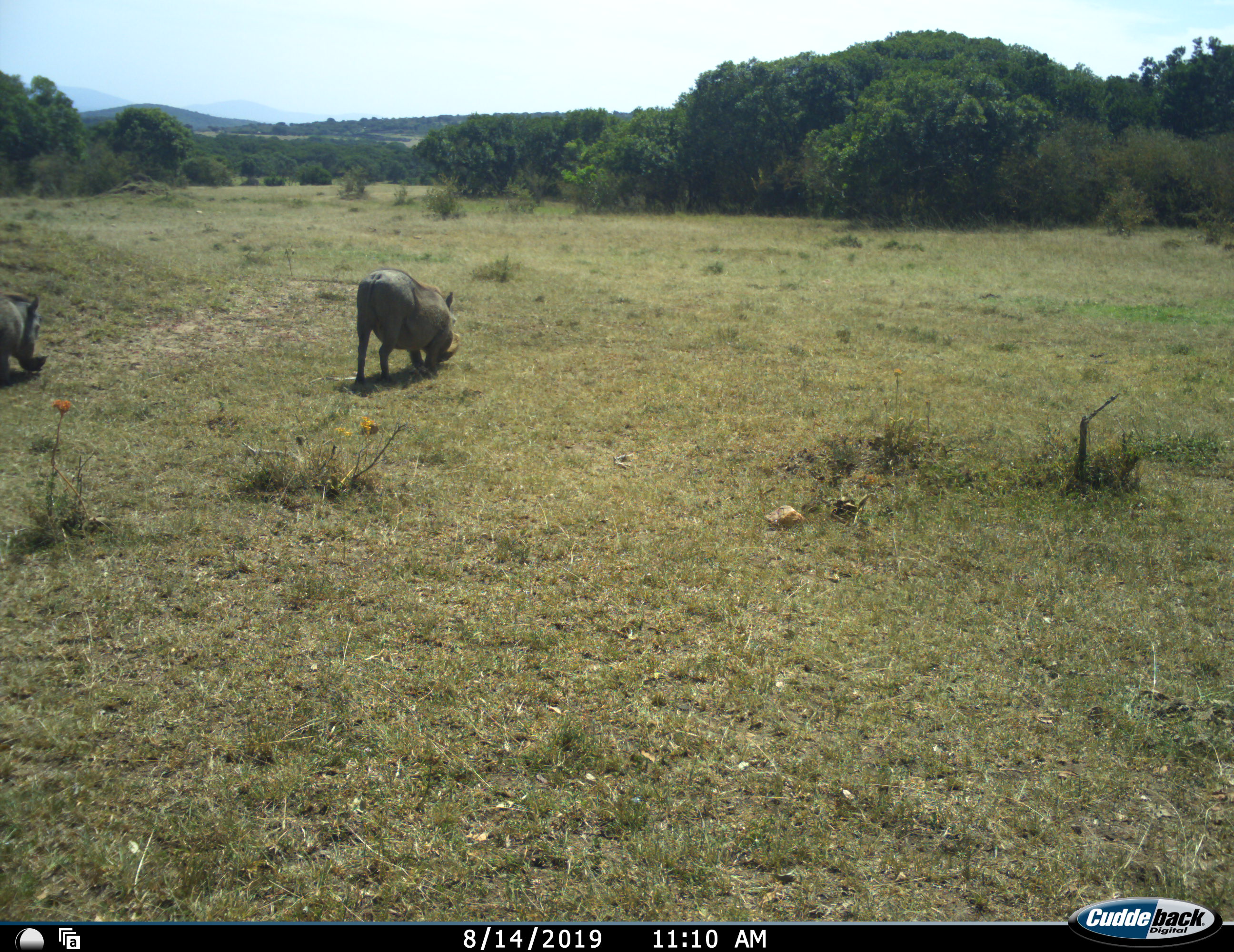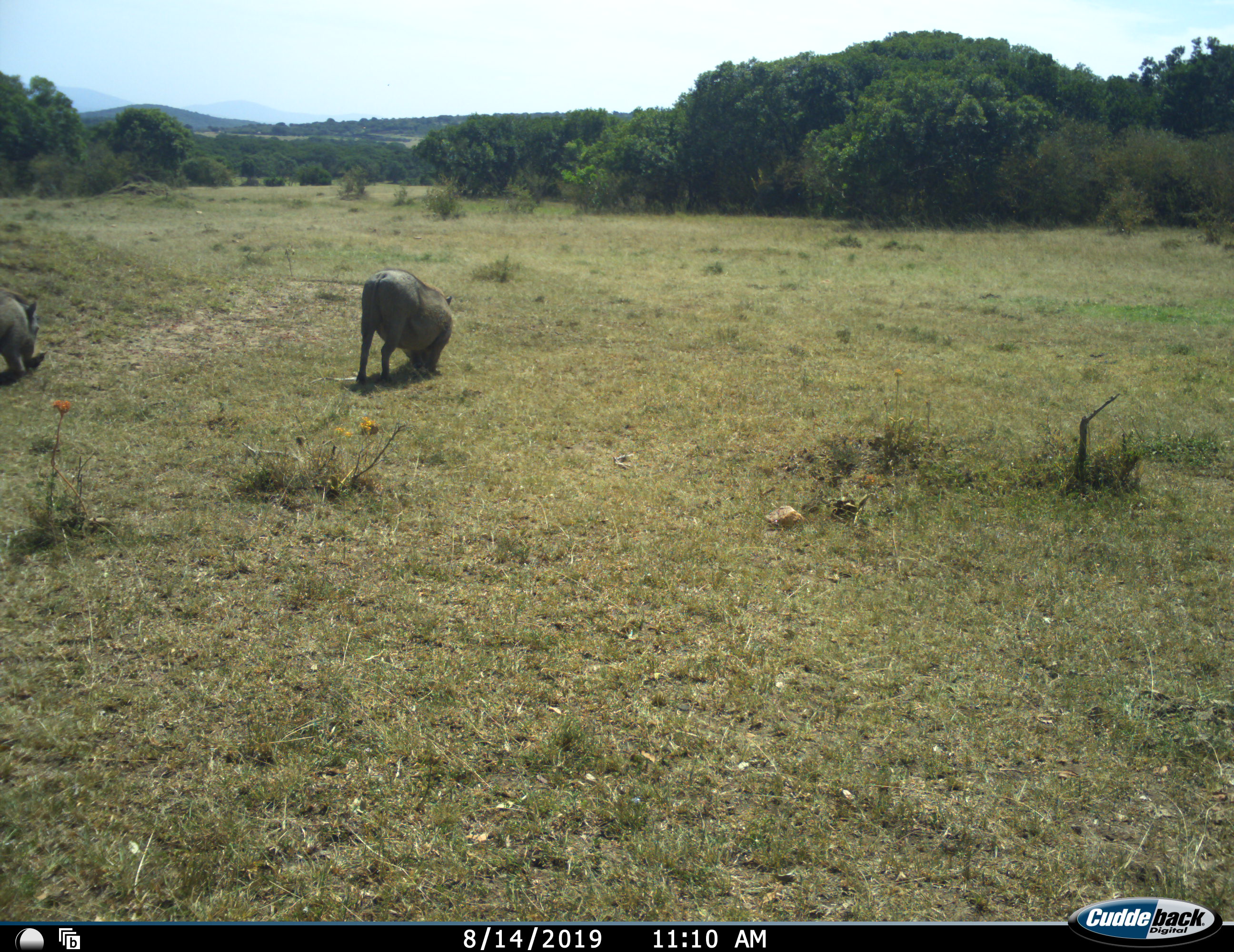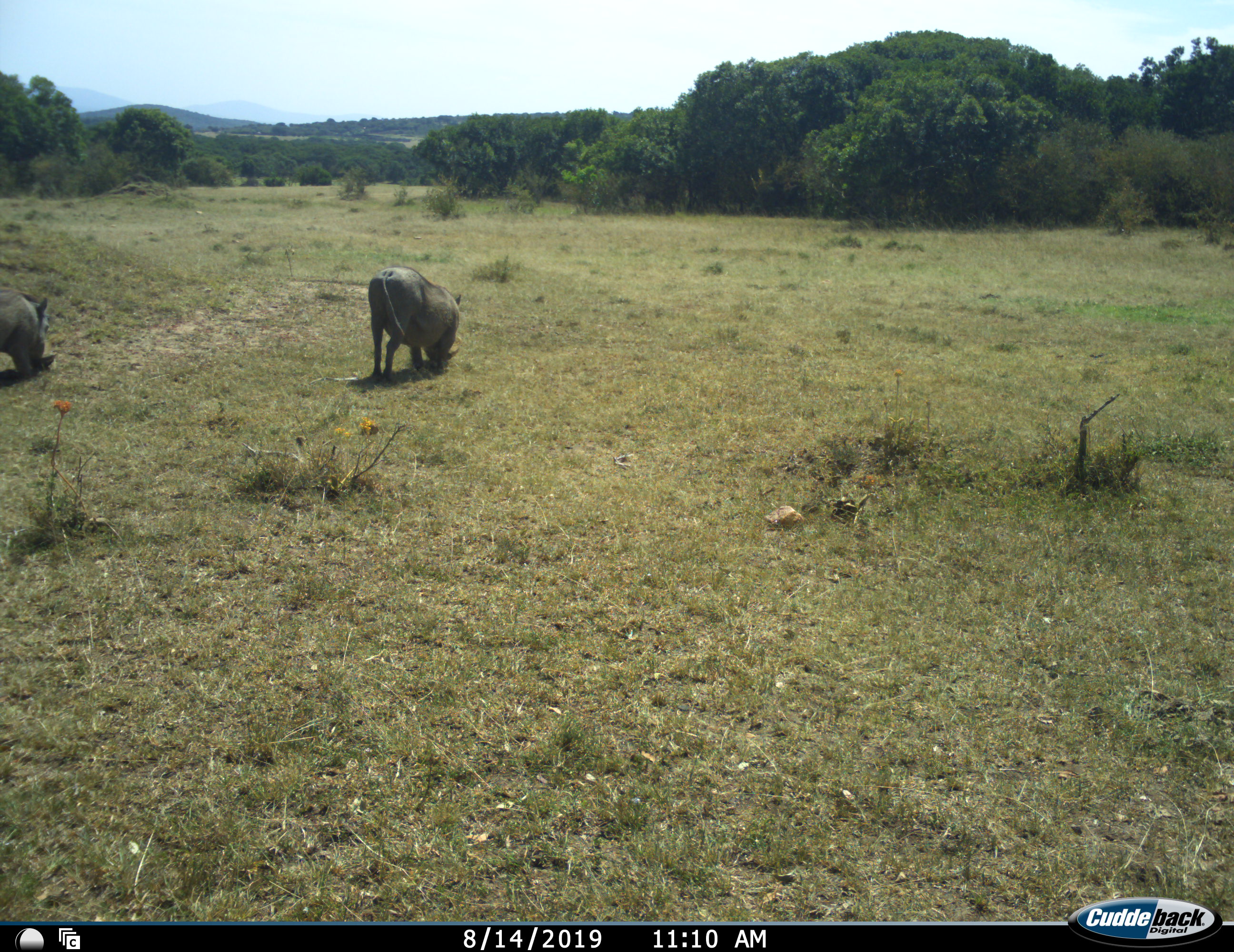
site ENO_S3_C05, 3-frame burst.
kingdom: Animalia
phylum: Chordata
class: Mammalia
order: Artiodactyla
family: Suidae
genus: Phacochoerus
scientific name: Phacochoerus africanus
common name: warthog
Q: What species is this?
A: Warthog (Phacochoerus africanus).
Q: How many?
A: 2.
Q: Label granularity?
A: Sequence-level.